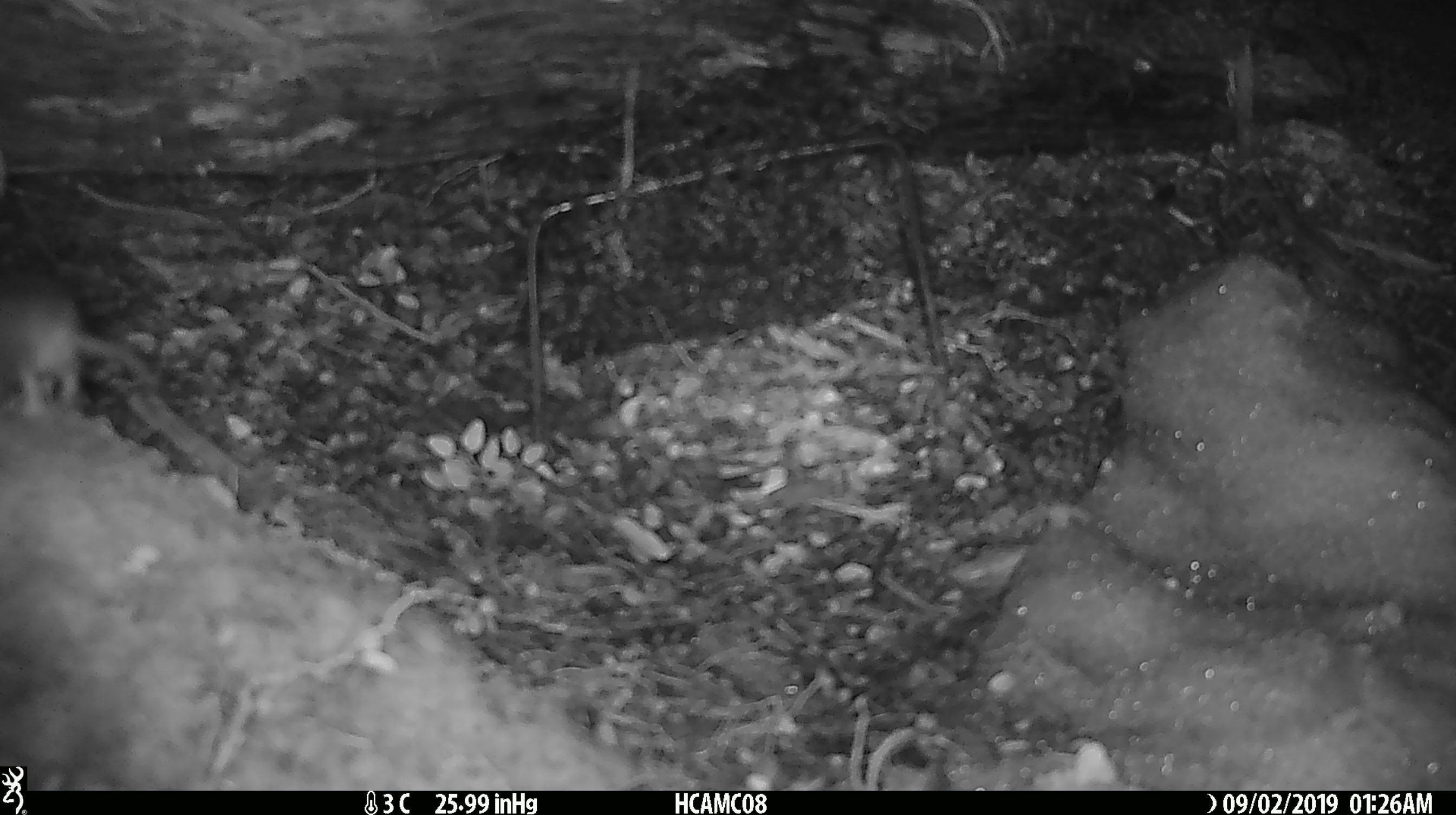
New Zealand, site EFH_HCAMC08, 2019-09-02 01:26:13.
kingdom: Animalia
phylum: Chordata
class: Mammalia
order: Rodentia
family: Muridae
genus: Mus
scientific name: Mus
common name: mouse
Mouse (Mus).